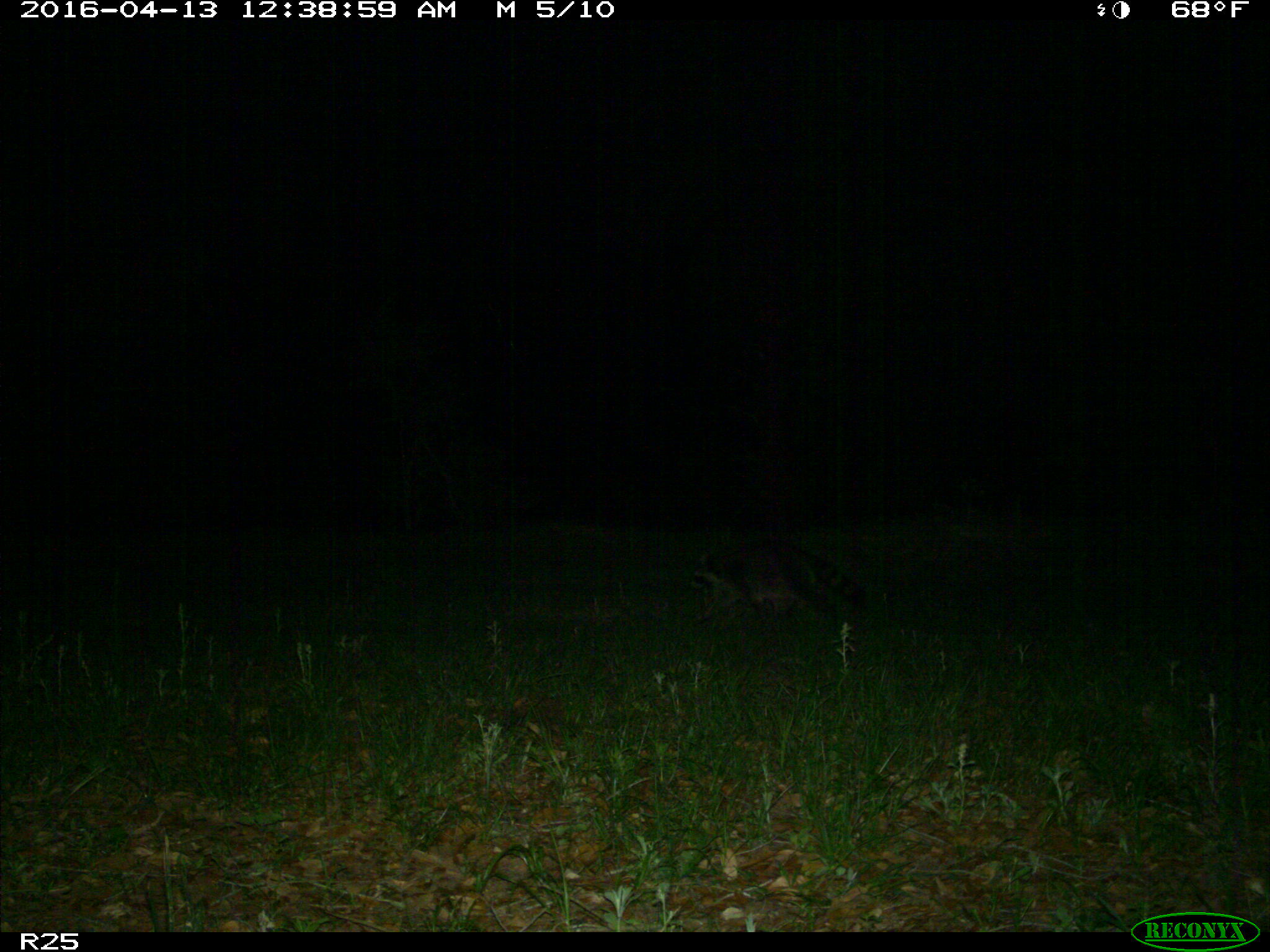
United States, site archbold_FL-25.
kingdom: Animalia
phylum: Chordata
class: Mammalia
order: Carnivora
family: Procyonidae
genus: Procyon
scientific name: Procyon lotor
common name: common raccoon